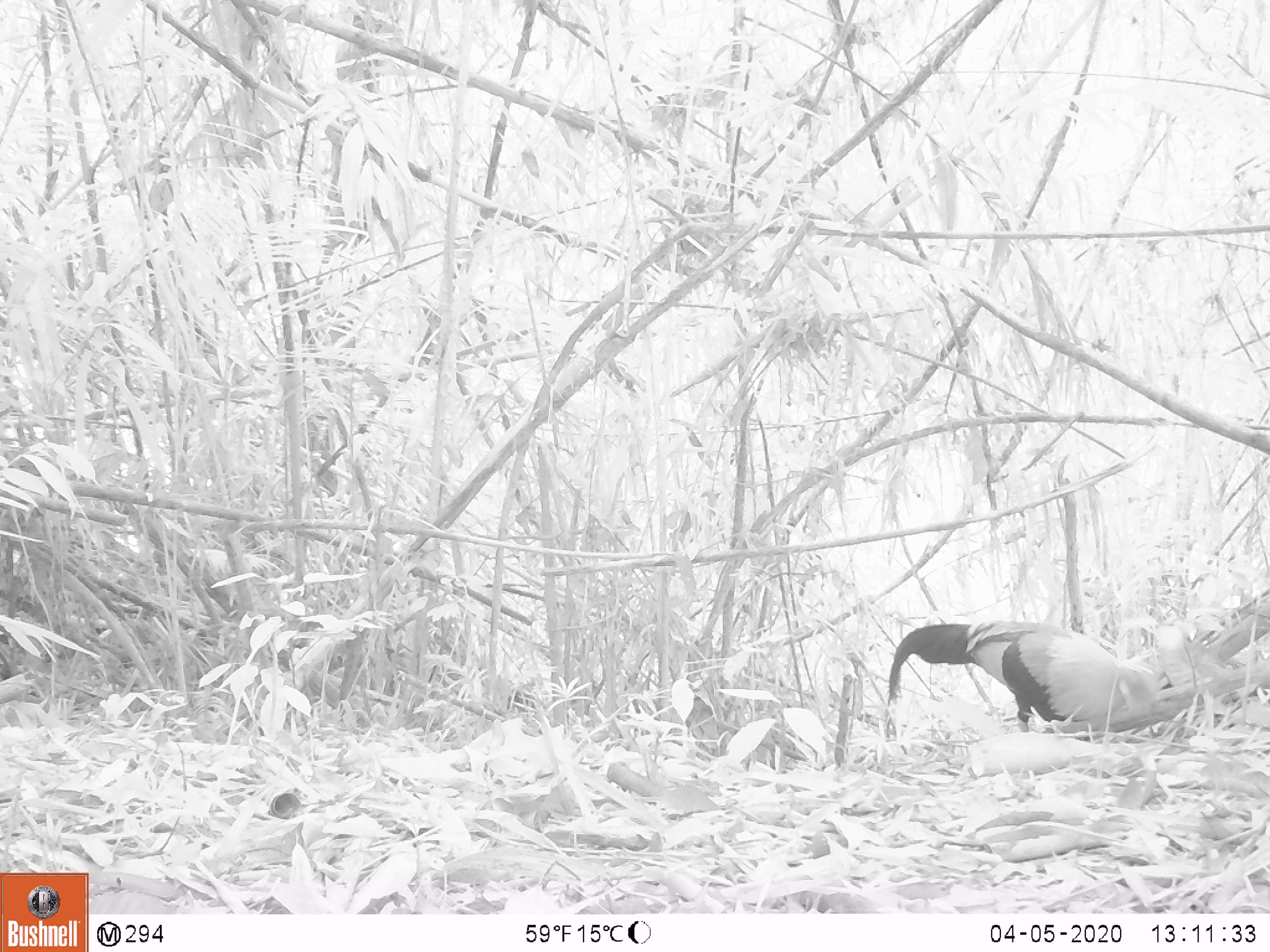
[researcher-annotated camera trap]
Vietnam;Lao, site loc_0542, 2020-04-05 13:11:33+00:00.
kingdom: Animalia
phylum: Chordata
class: Aves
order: Galliformes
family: Phasianidae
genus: Gallus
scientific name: Gallus gallus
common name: red junglefowl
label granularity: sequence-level